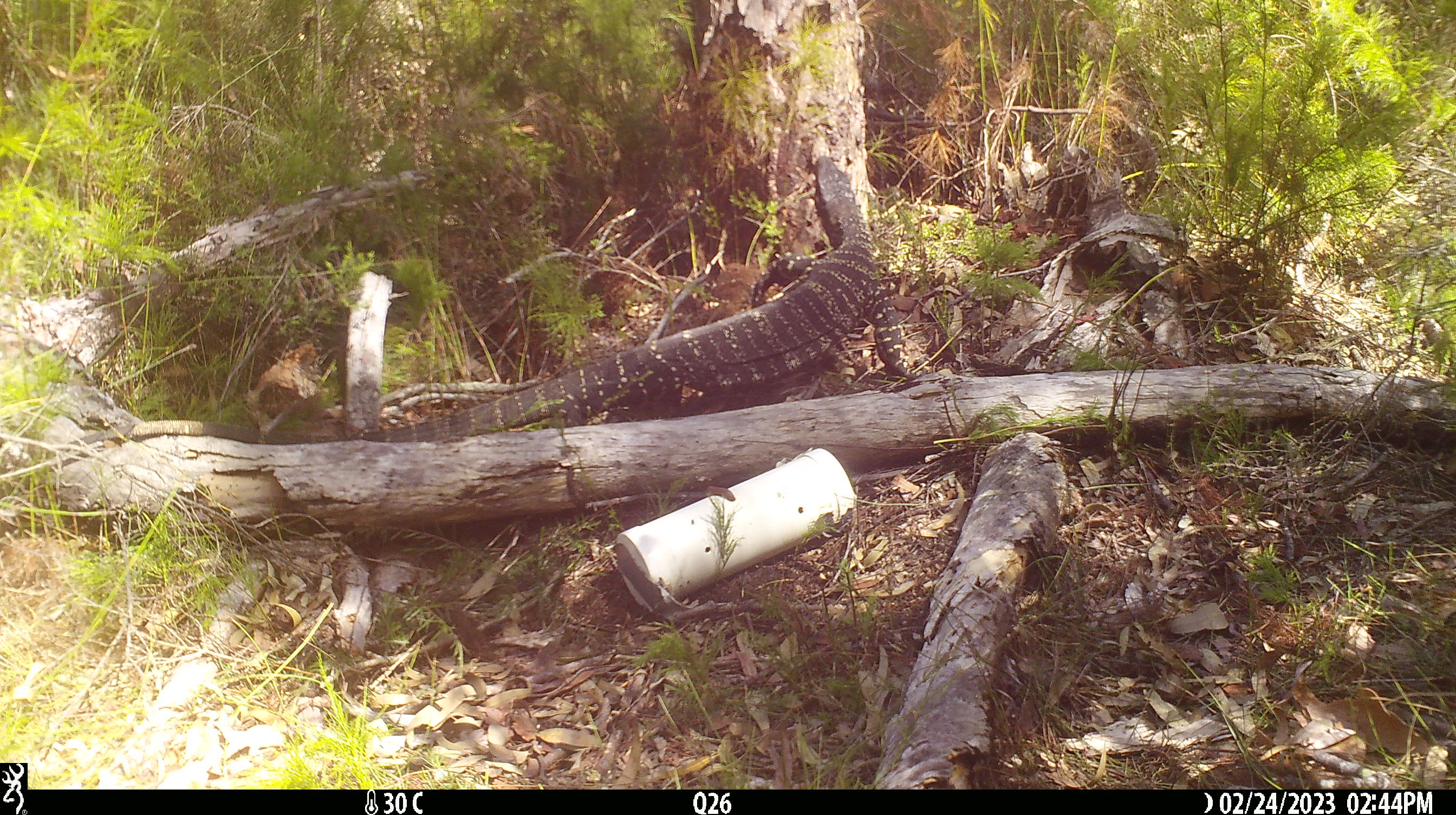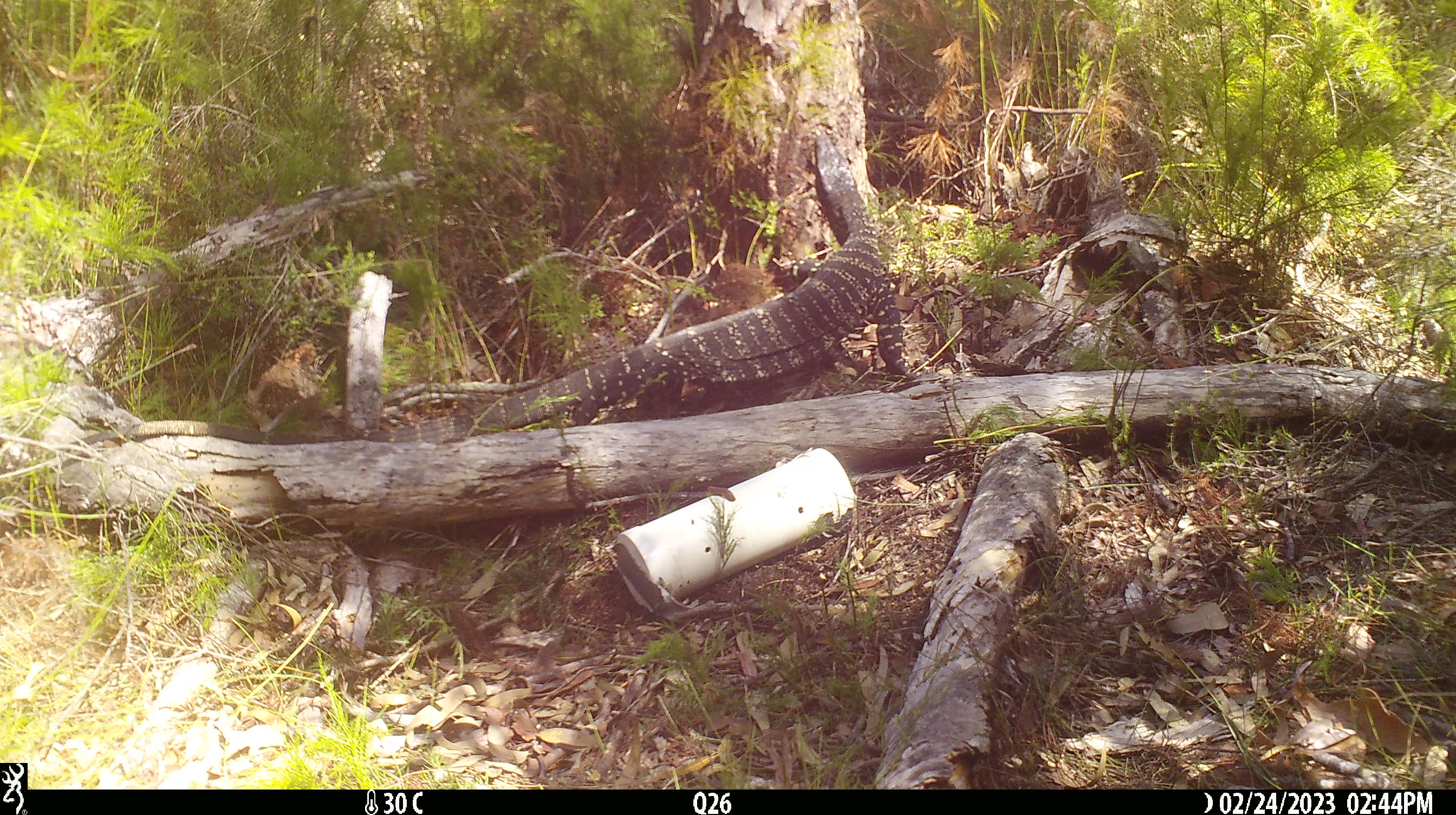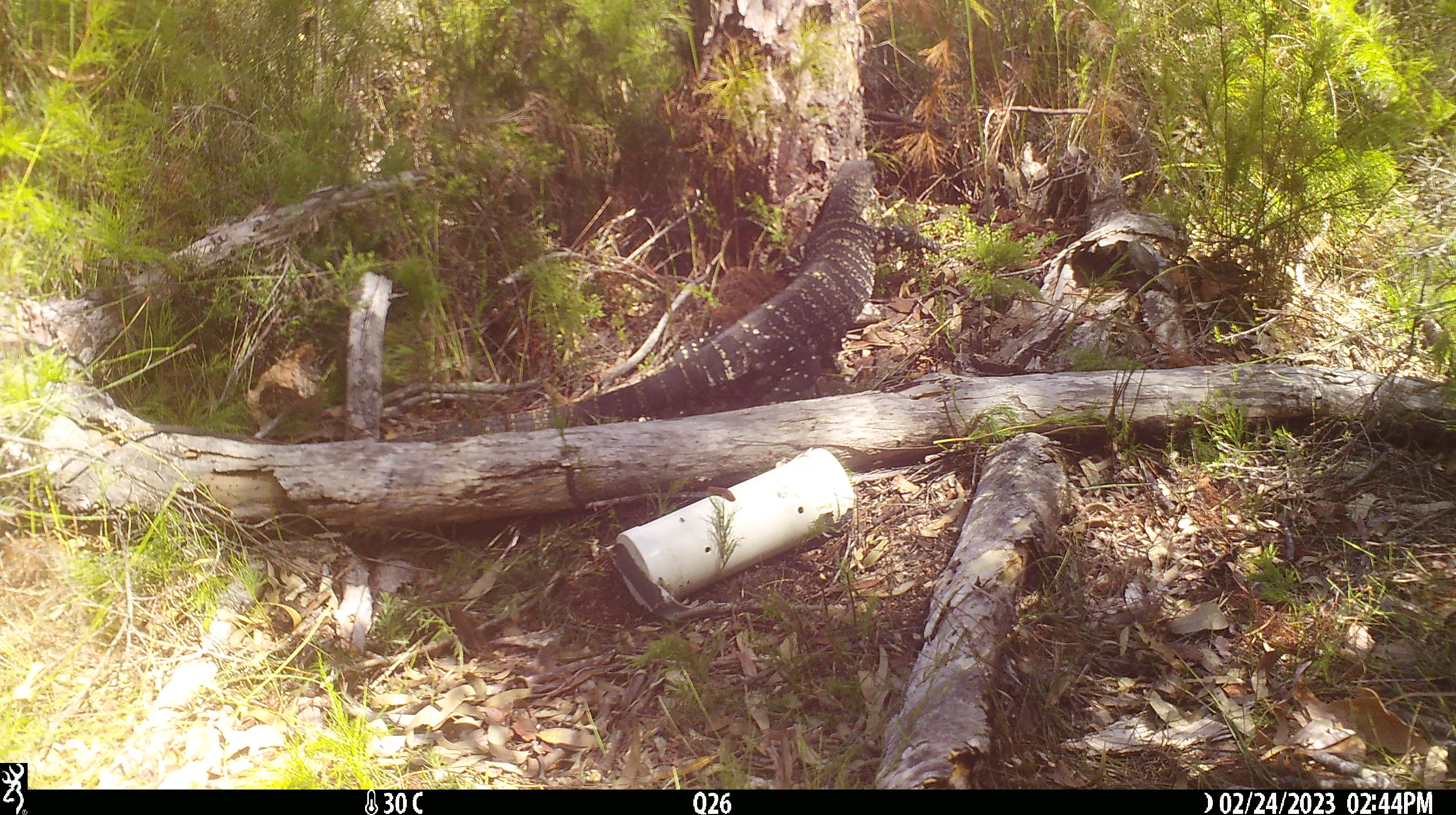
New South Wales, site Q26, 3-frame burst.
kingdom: Animalia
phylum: Chordata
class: Reptilia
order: Squamata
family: Varanidae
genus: Varanus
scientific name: Varanus varius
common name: lace monitor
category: goanna